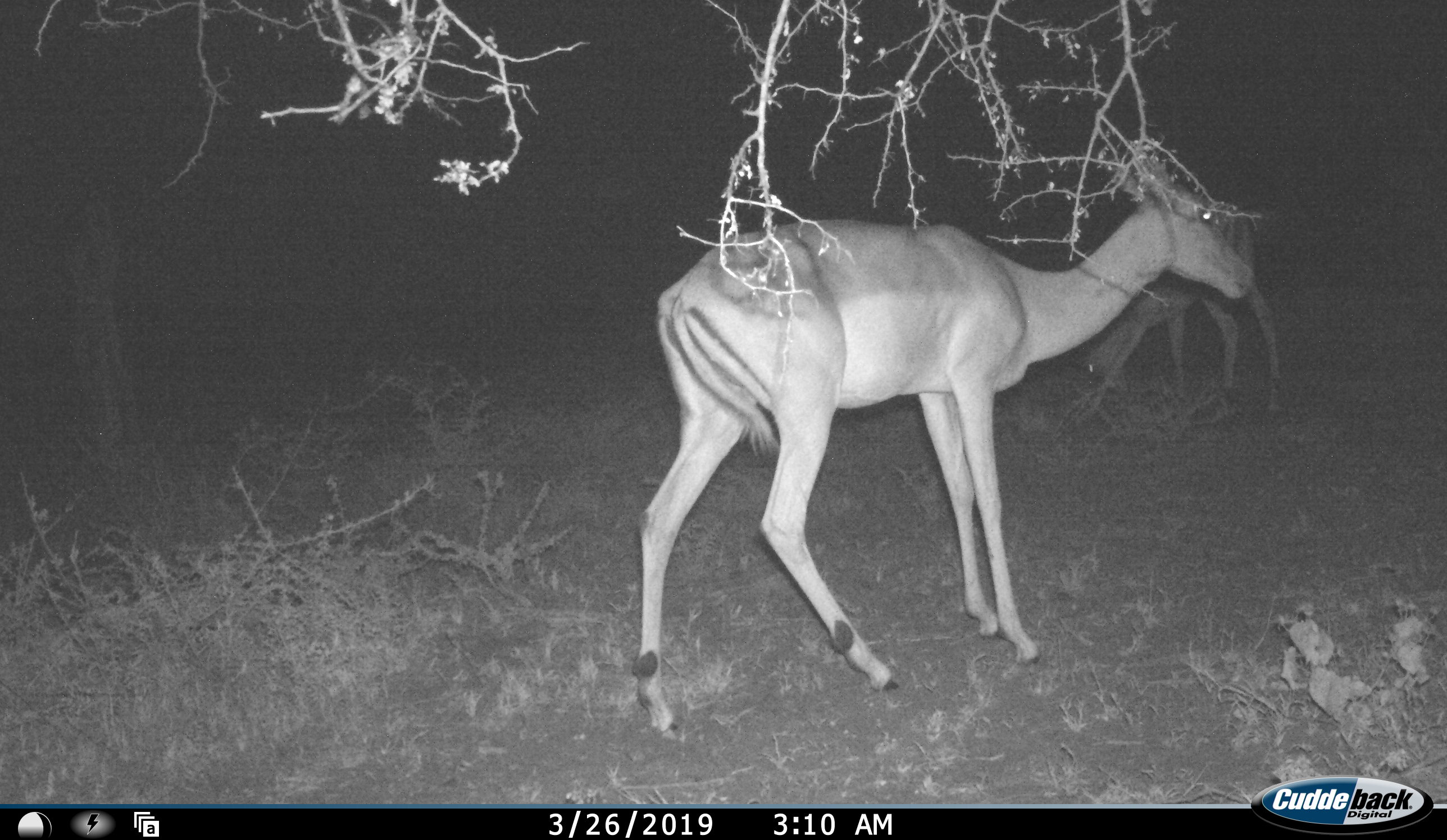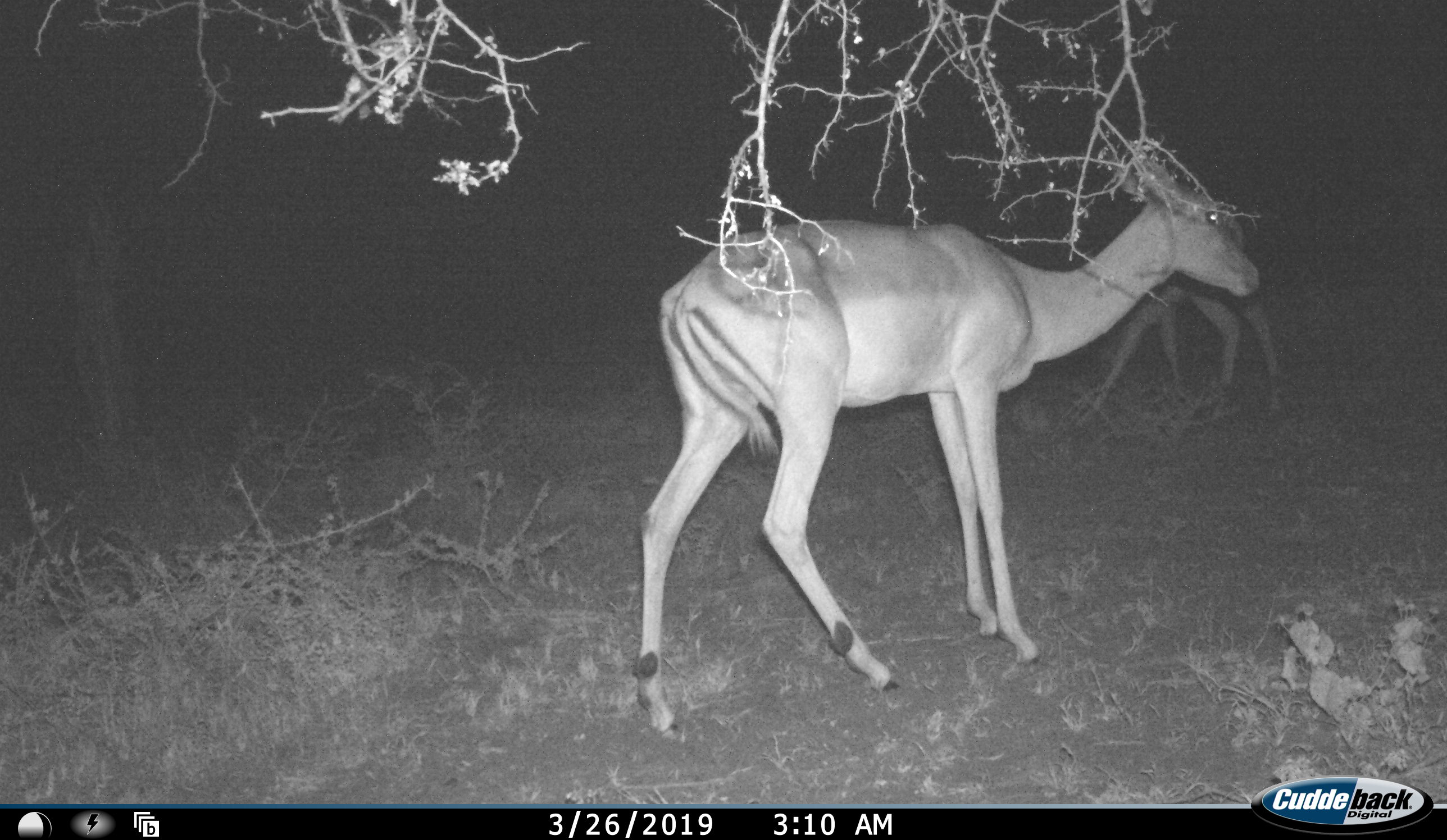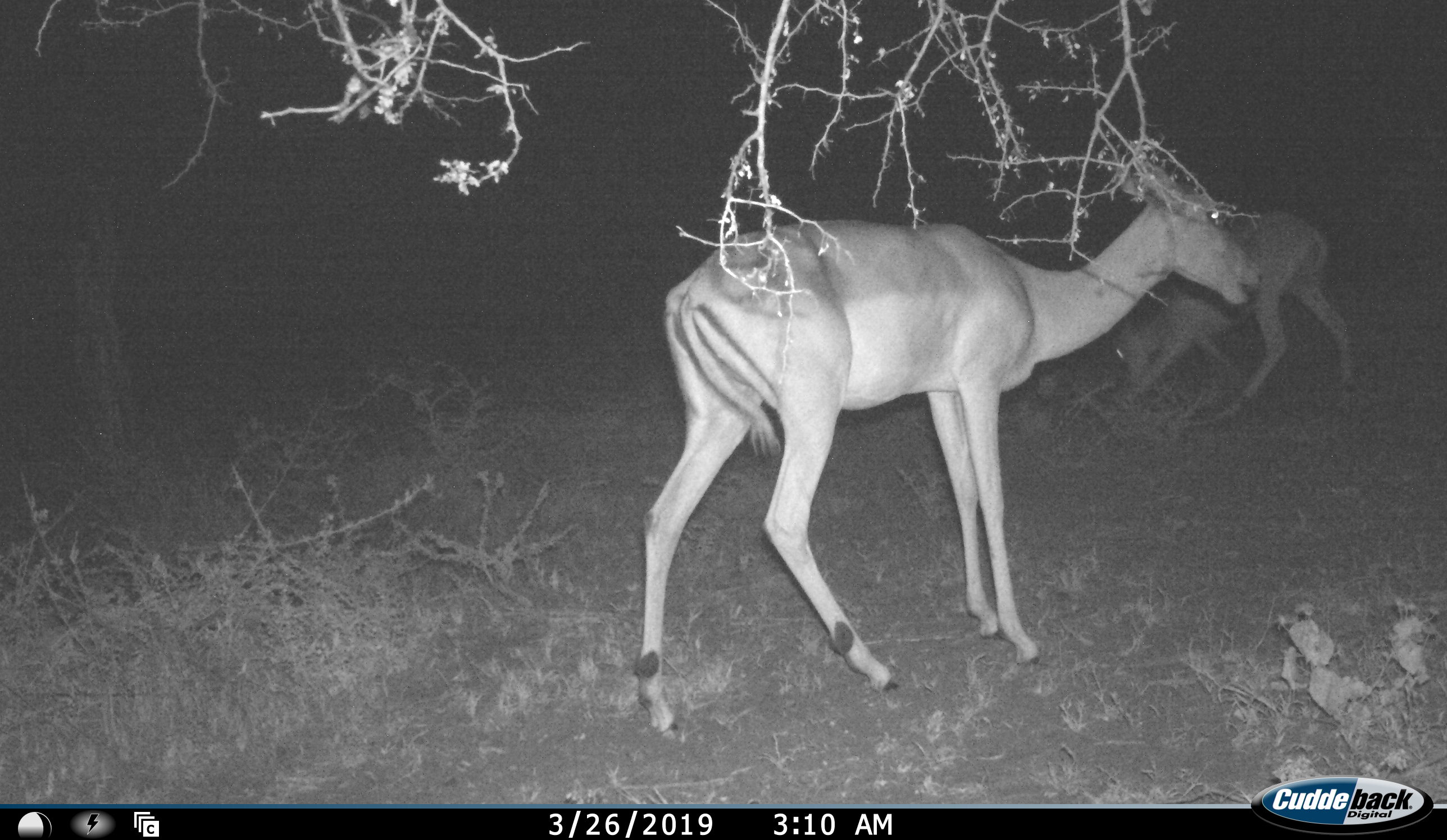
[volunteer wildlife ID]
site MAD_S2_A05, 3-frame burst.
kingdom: Animalia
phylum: Chordata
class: Mammalia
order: Artiodactyla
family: Bovidae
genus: Aepyceros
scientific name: Aepyceros melampus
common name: impala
Impala (Aepyceros melampus), count 2. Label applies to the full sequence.